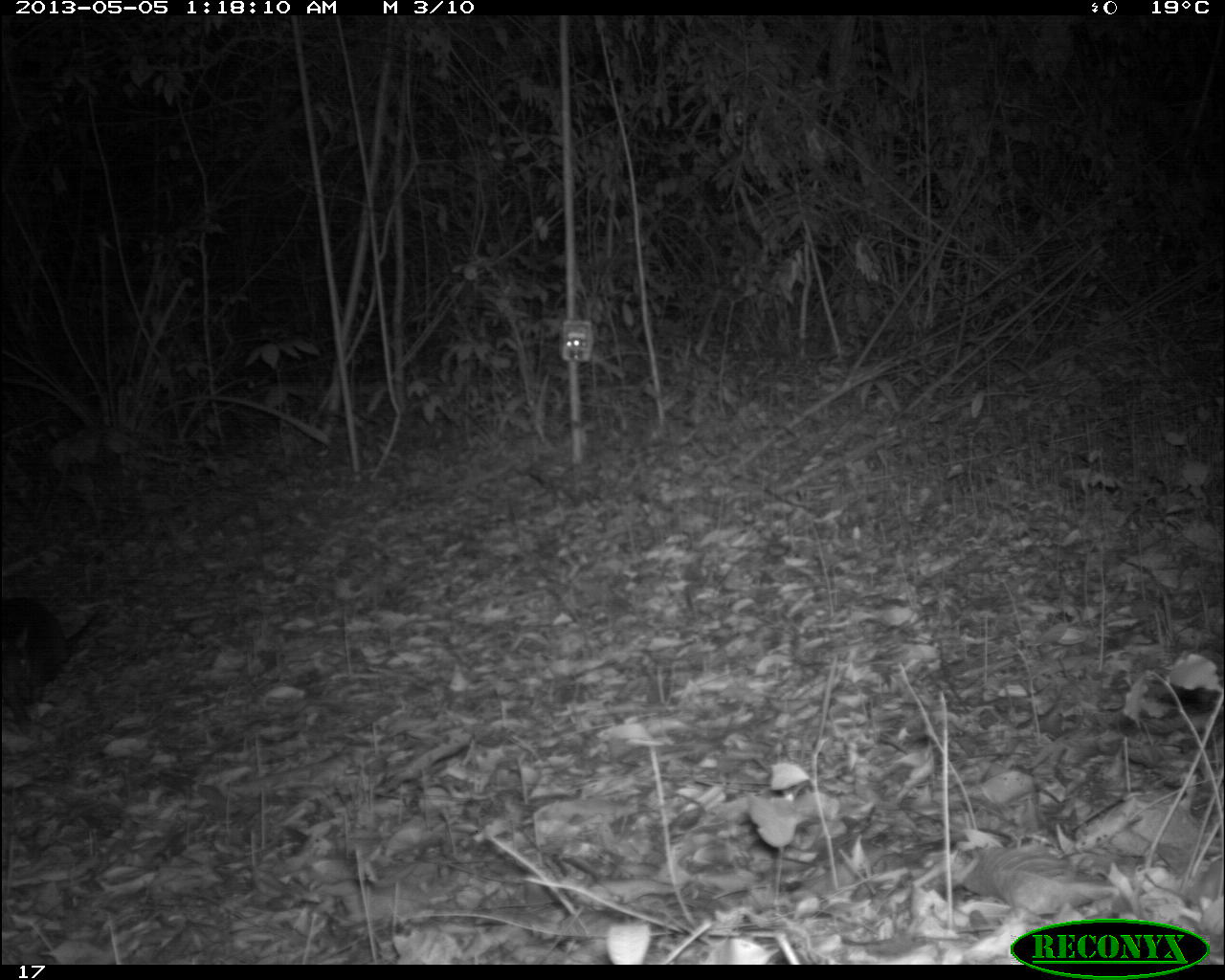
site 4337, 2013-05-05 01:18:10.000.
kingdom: Animalia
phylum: Chordata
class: Mammalia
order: Cingulata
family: Dasypodidae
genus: Dasypus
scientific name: Dasypus novemcinctus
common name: nine-banded armadillo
Dasypus novemcinctus (nine-banded armadillo), count 1.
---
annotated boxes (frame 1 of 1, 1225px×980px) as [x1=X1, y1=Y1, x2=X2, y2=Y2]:
dasypus novemcinctus: [x1=1, y1=596, x2=114, y2=733]